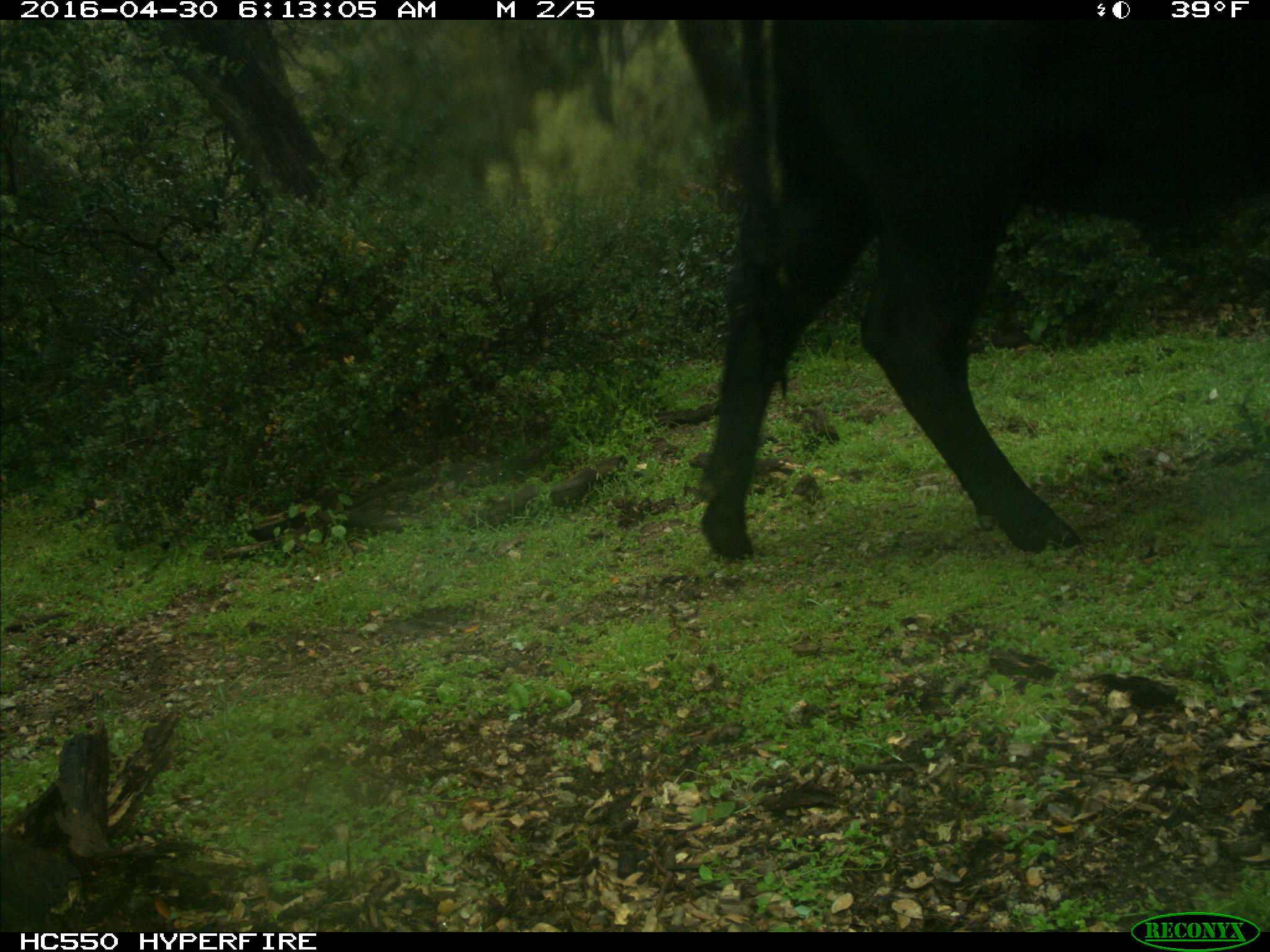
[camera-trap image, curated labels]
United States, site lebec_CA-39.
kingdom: Animalia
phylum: Chordata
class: Mammalia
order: Artiodactyla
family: Bovidae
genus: Bos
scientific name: Bos taurus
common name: domestic cow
Bos taurus (domestic cow).